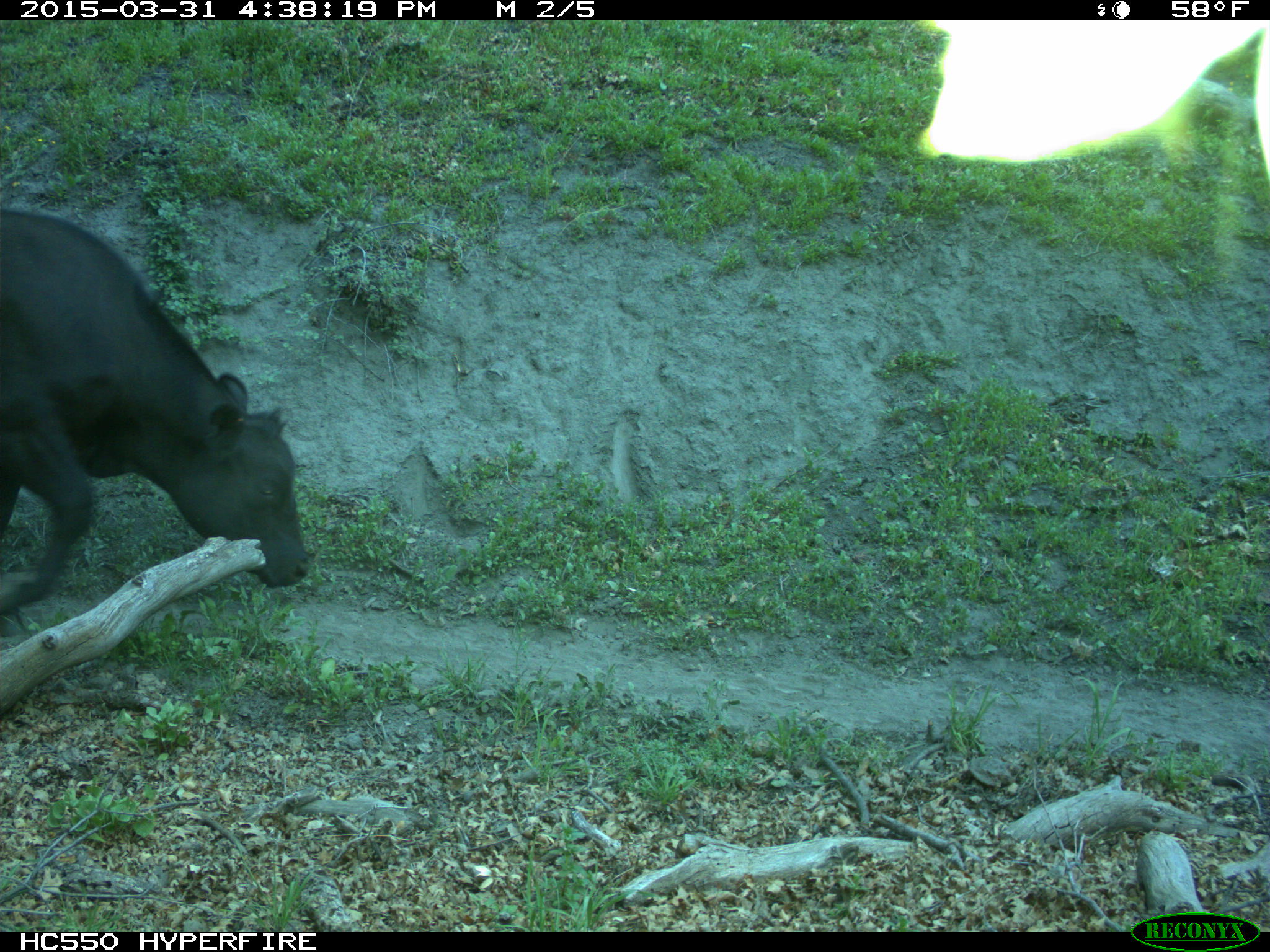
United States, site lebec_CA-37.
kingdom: Animalia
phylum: Chordata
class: Mammalia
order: Artiodactyla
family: Bovidae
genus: Bos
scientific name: Bos taurus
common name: domestic cow